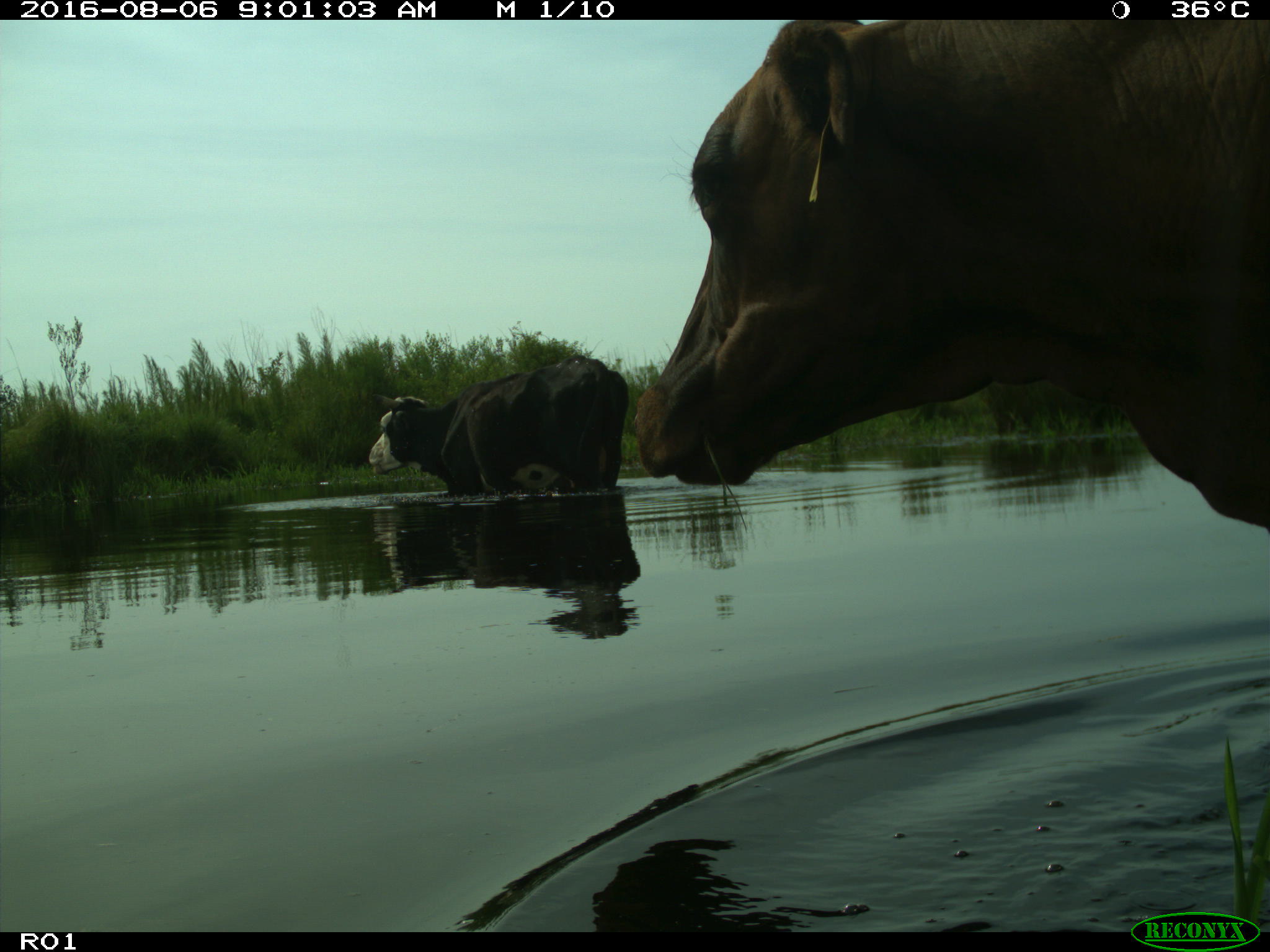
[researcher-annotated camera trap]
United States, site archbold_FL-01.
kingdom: Animalia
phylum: Chordata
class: Mammalia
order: Artiodactyla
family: Bovidae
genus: Bos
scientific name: Bos taurus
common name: domestic cow